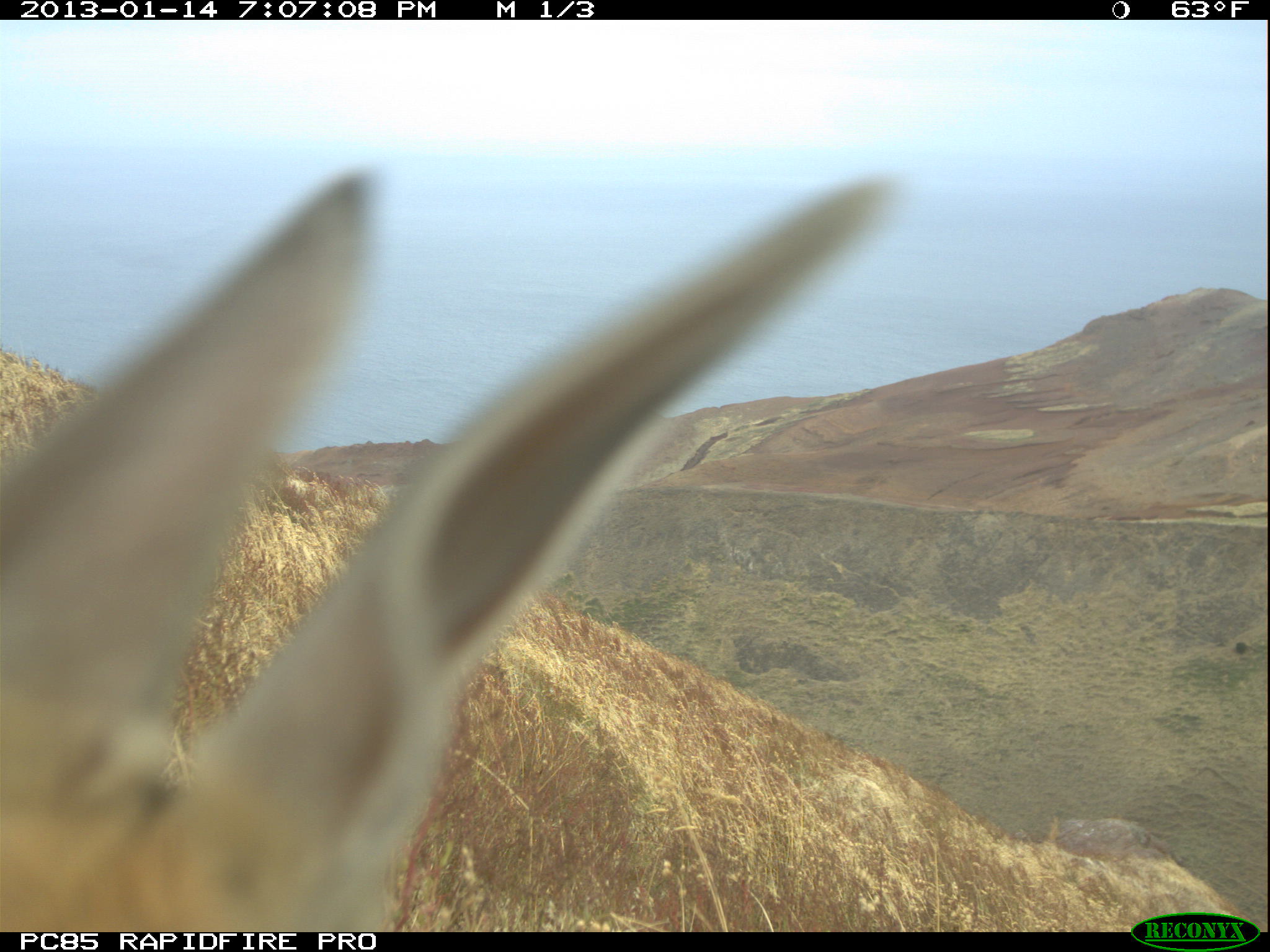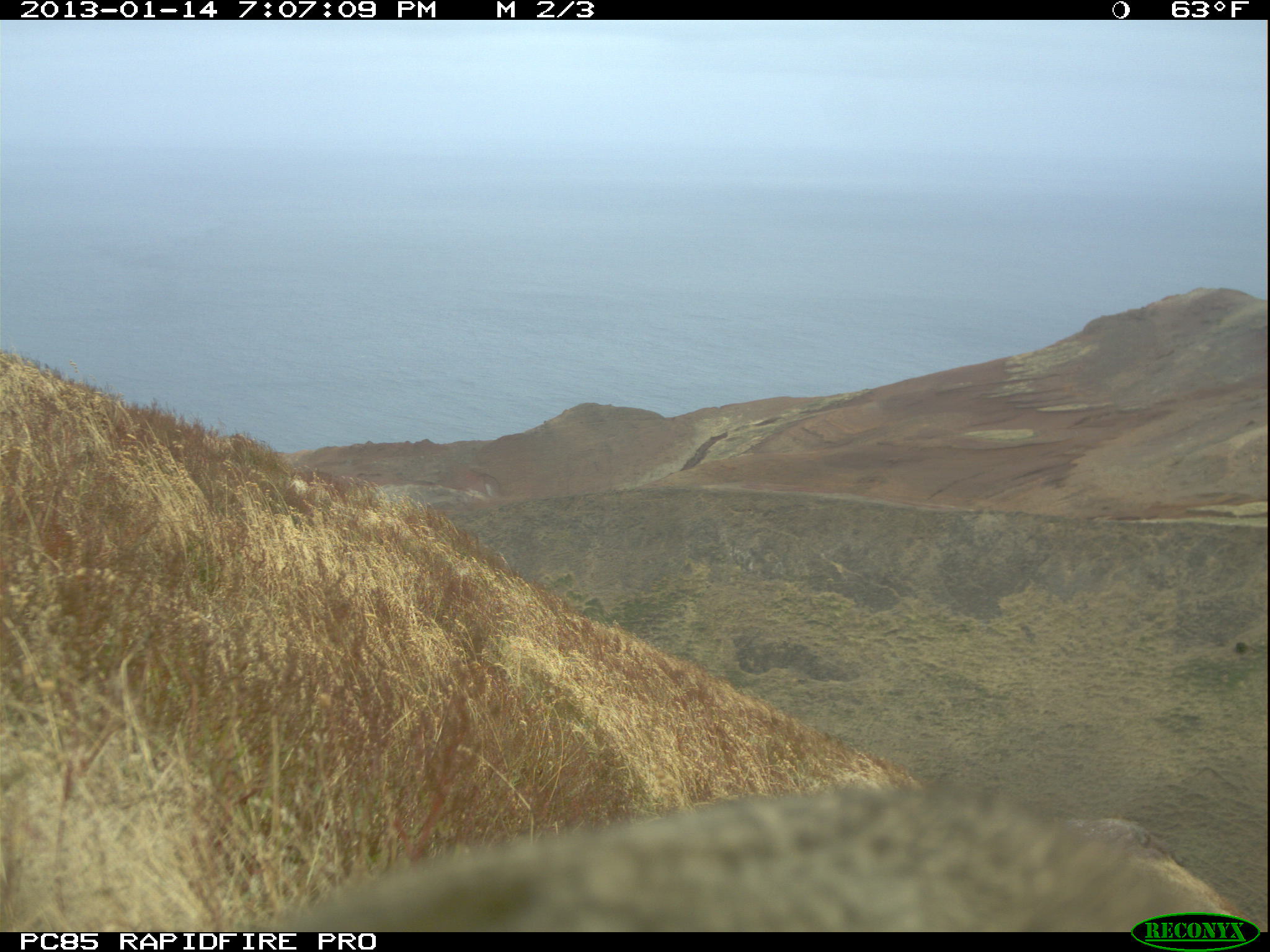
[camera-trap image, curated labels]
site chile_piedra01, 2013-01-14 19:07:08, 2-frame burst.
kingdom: Animalia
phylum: Chordata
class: Mammalia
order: Lagomorpha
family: Leporidae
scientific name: Leporidae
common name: rabbits and hares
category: rabbit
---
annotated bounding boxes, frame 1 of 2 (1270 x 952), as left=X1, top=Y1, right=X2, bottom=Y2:
rabbit: left=0, top=154, right=946, bottom=928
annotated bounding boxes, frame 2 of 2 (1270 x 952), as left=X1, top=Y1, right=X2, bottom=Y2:
rabbit: left=249, top=783, right=1270, bottom=930